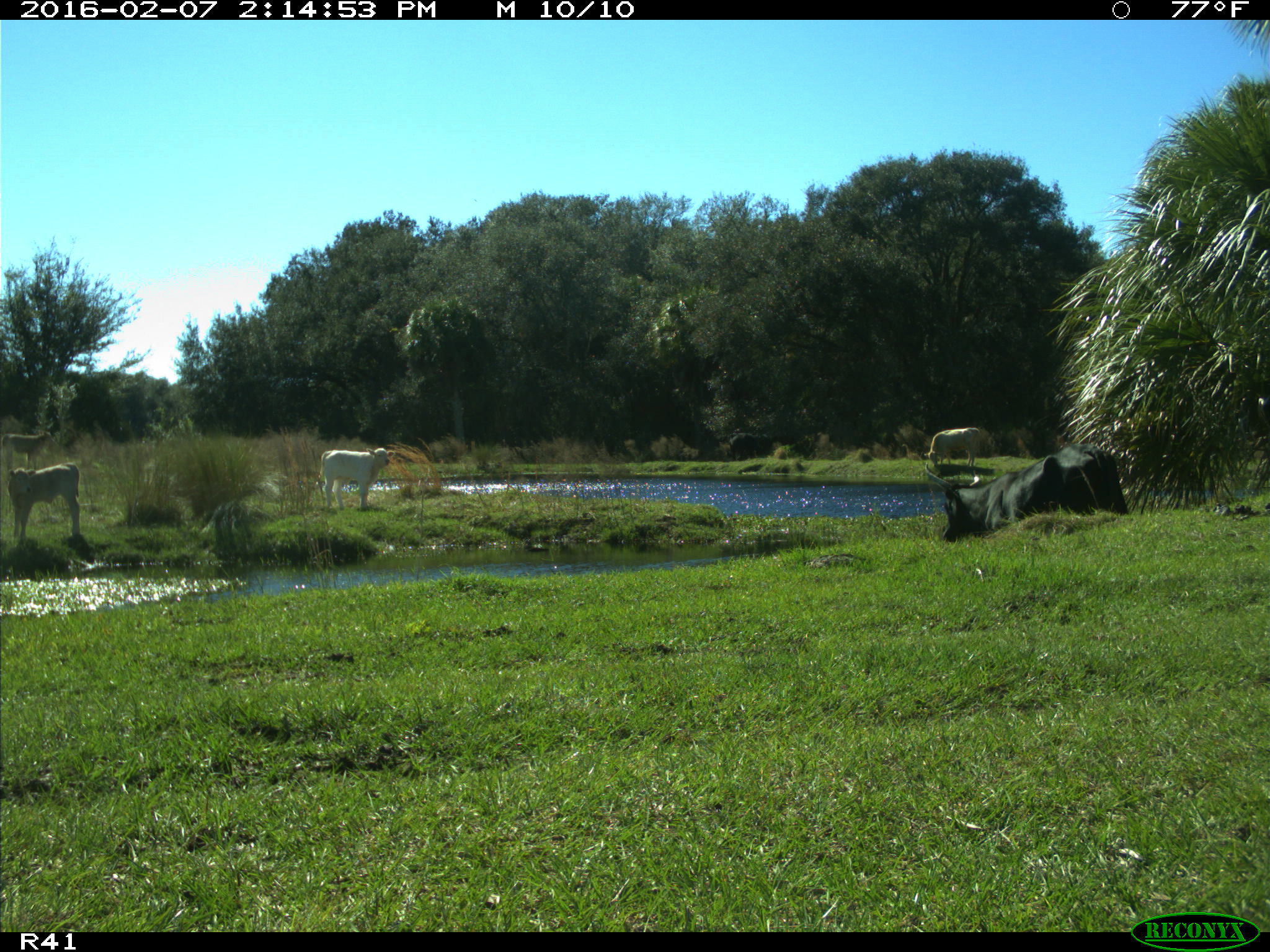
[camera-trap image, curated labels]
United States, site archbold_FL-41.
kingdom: Animalia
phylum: Chordata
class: Mammalia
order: Artiodactyla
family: Bovidae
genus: Bos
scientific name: Bos taurus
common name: domestic cow